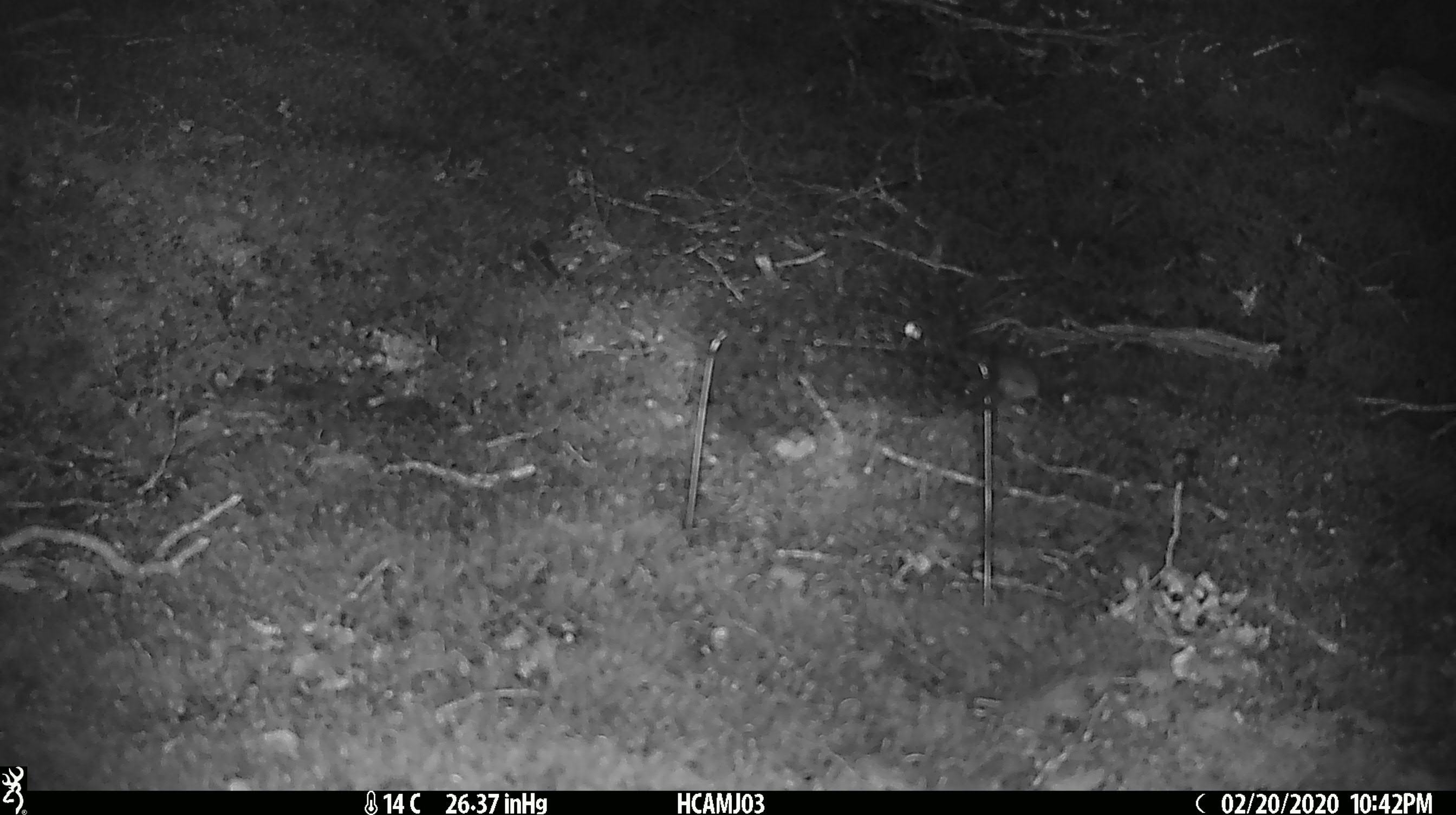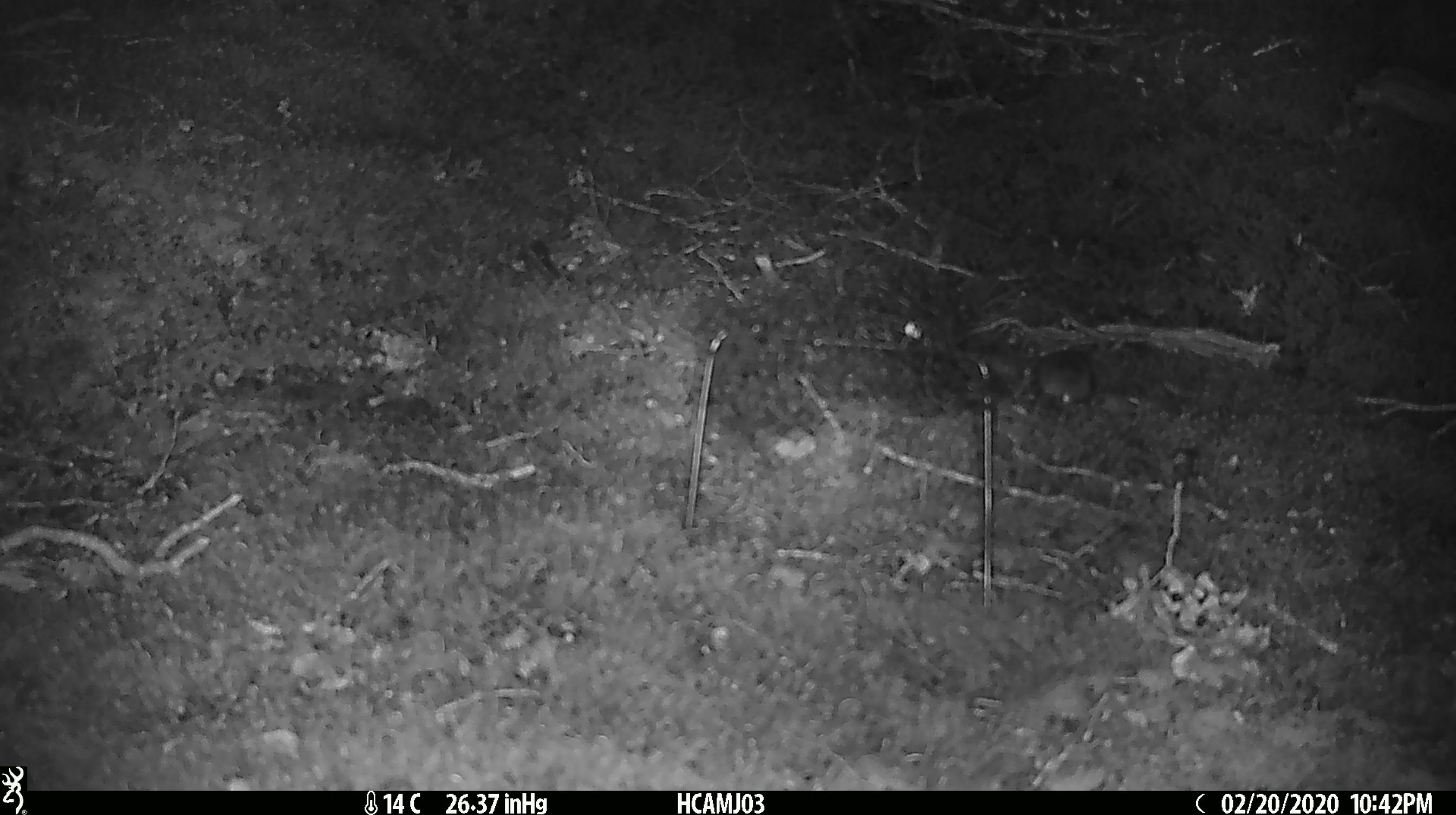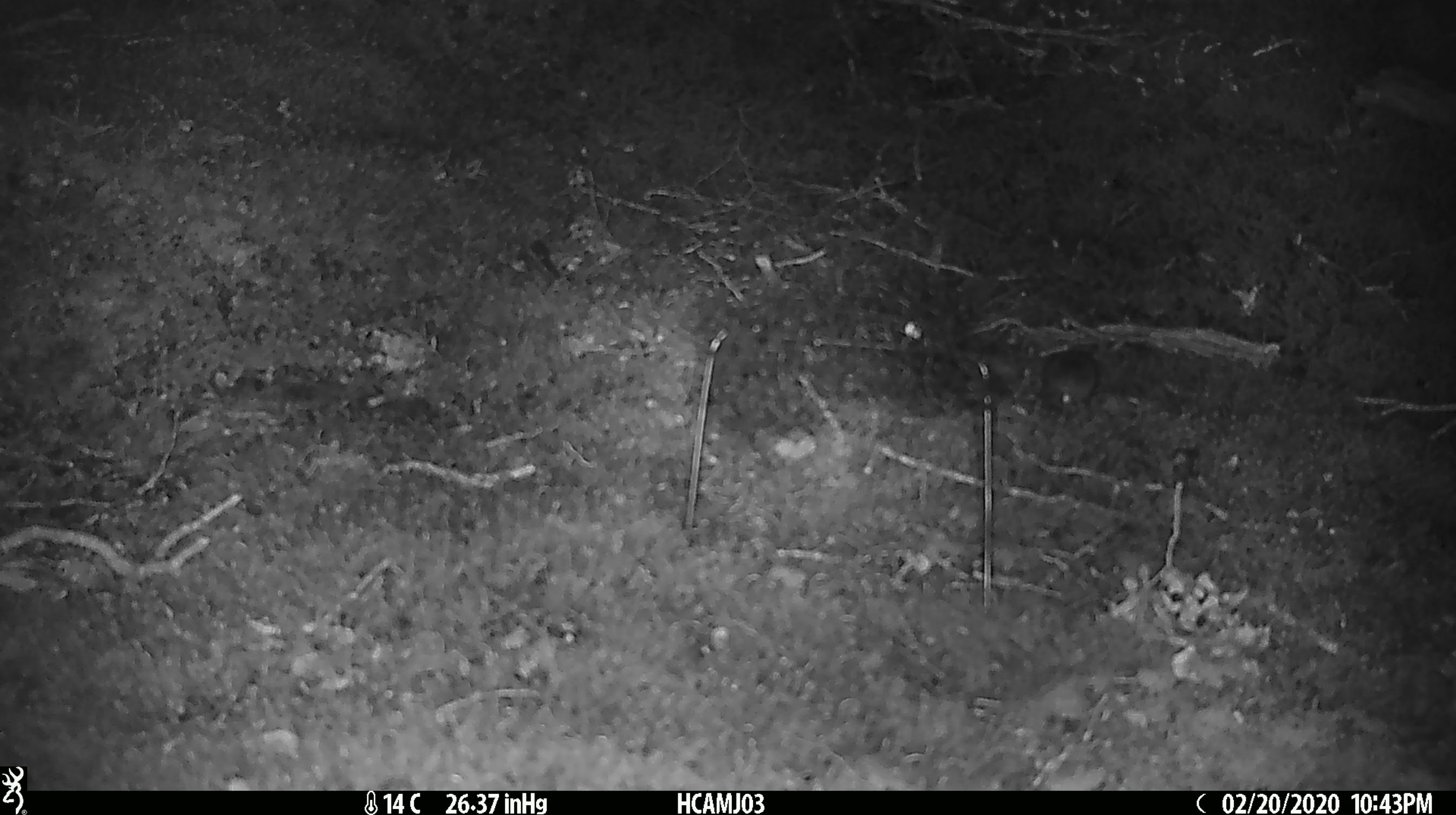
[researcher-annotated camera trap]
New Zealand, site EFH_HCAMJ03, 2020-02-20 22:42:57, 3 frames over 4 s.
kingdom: Animalia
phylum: Chordata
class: Mammalia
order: Rodentia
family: Muridae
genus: Mus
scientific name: Mus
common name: mouse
Mouse (Mus).